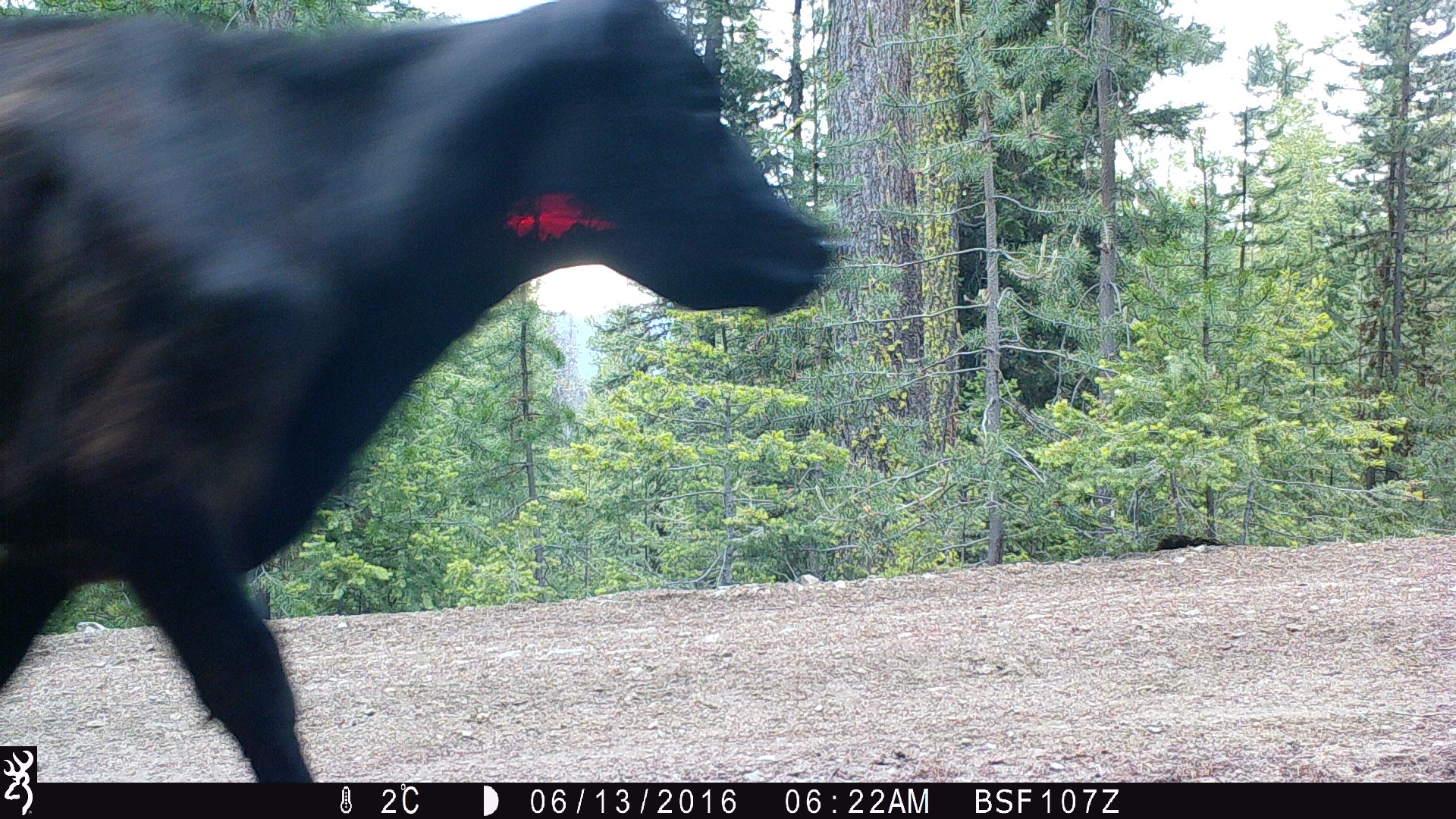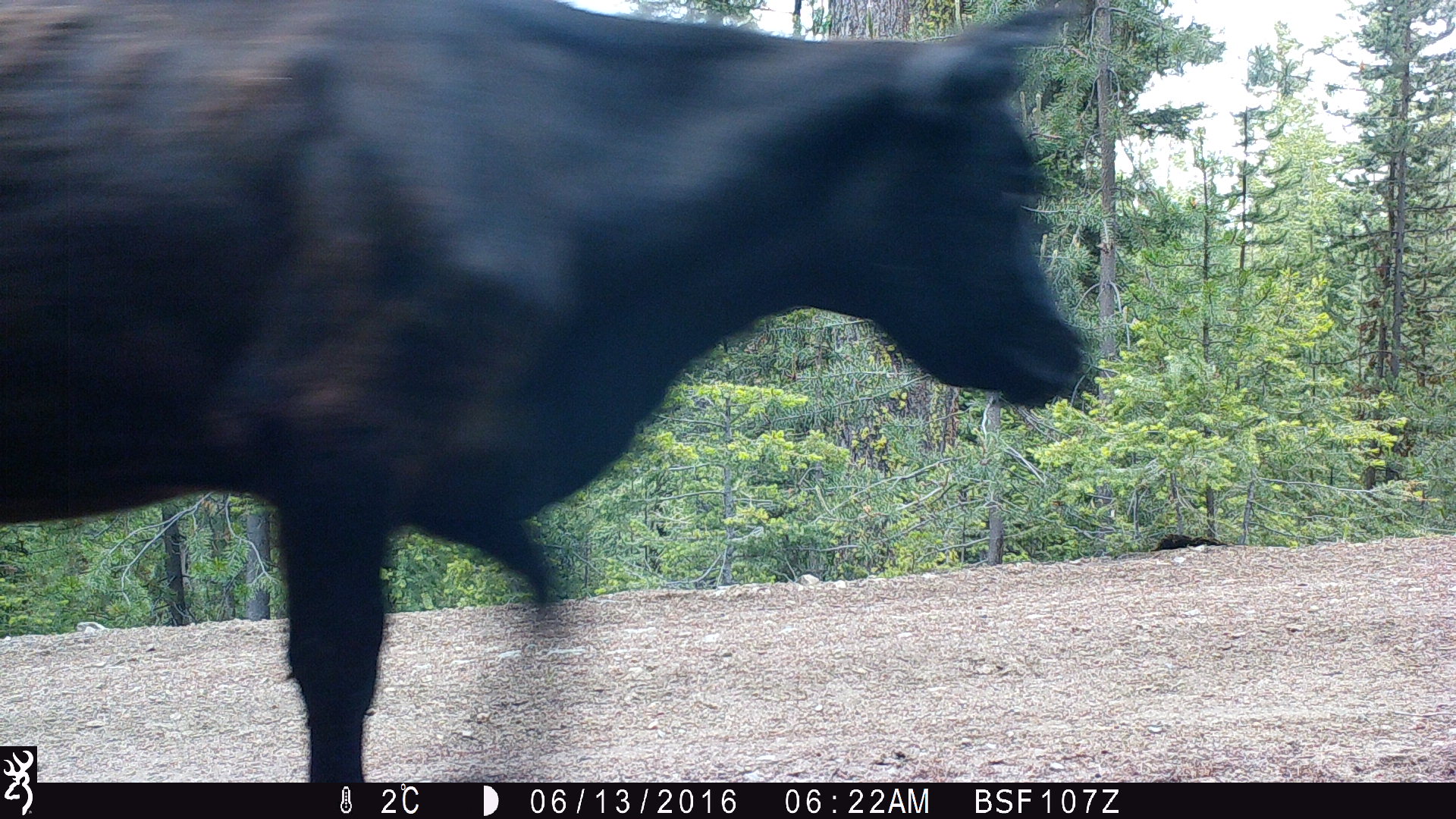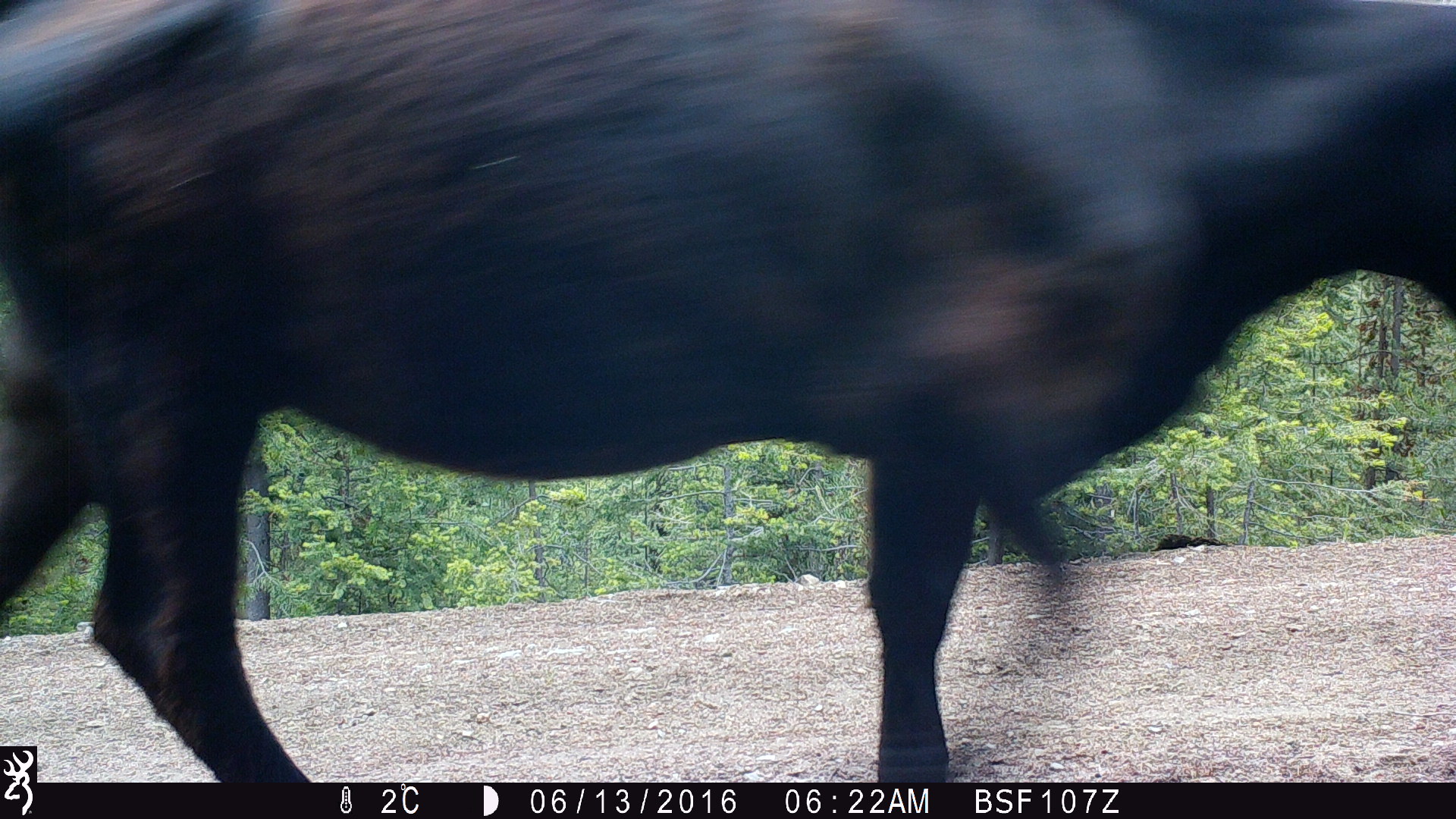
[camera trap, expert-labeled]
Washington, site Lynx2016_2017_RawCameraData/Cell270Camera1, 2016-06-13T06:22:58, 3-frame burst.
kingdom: Animalia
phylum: Chordata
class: Mammalia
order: Artiodactyla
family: Bovidae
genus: Bos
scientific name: Bos taurus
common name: domestic cattle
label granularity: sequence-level